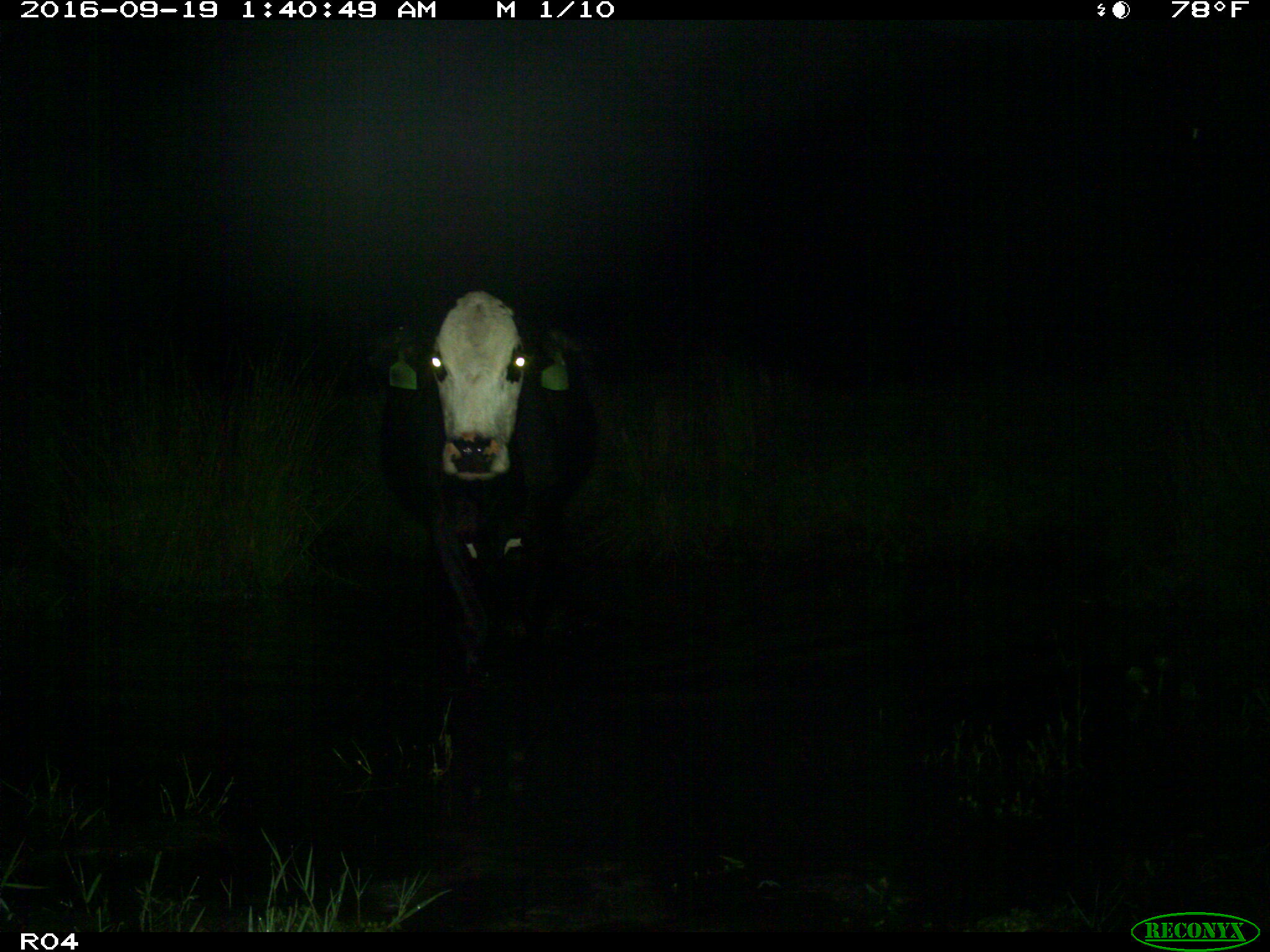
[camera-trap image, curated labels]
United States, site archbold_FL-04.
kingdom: Animalia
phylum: Chordata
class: Mammalia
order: Artiodactyla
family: Bovidae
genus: Bos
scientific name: Bos taurus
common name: domestic cow